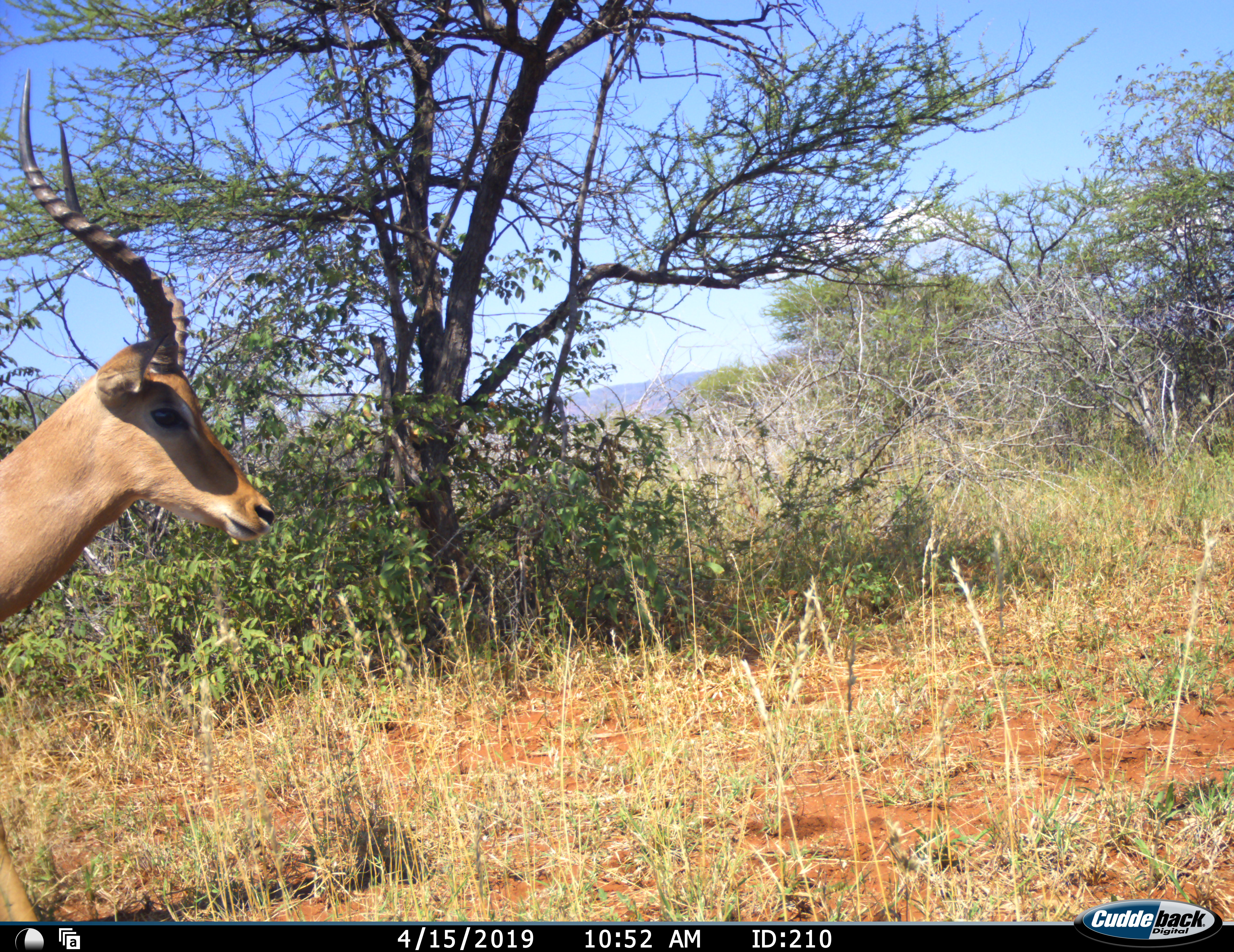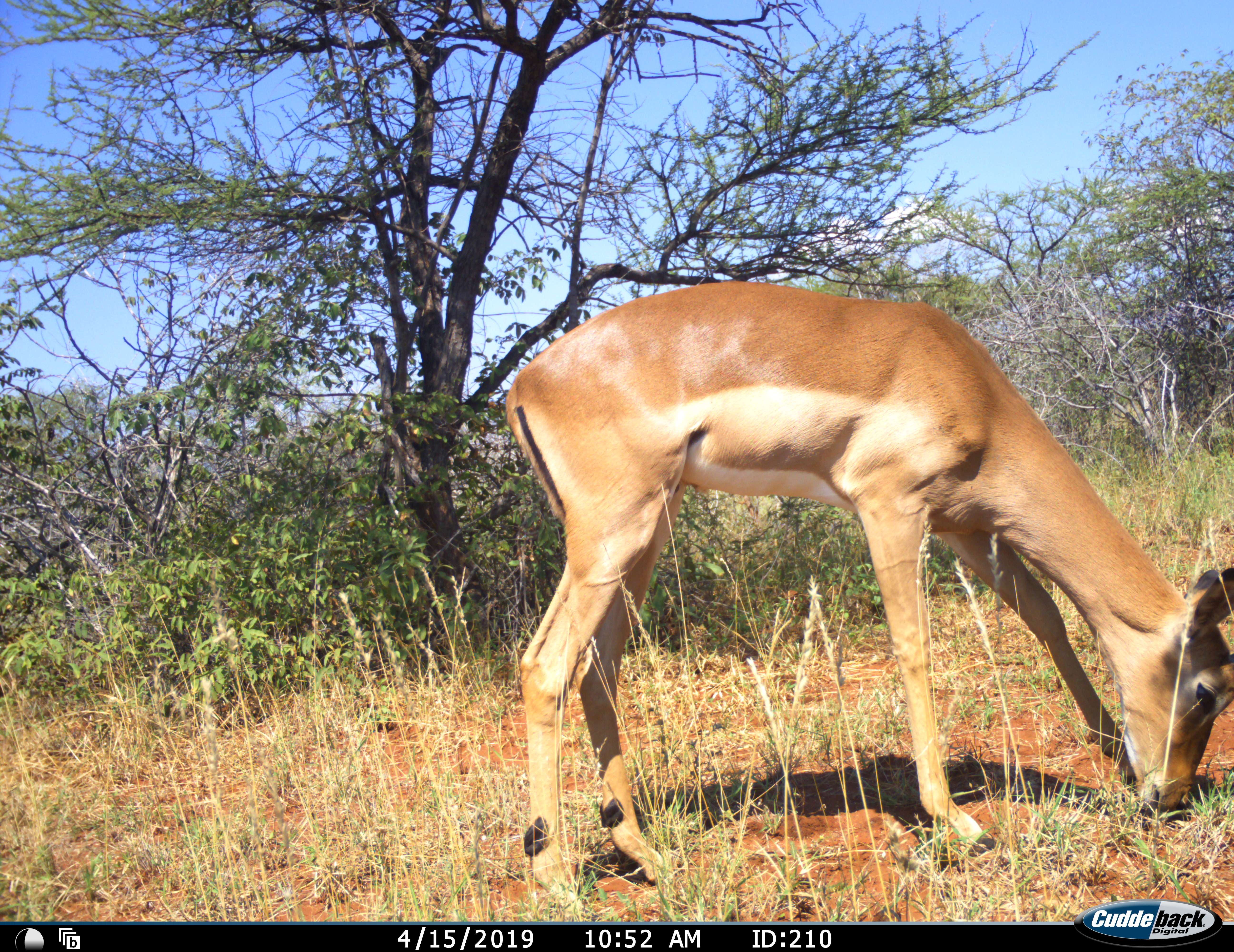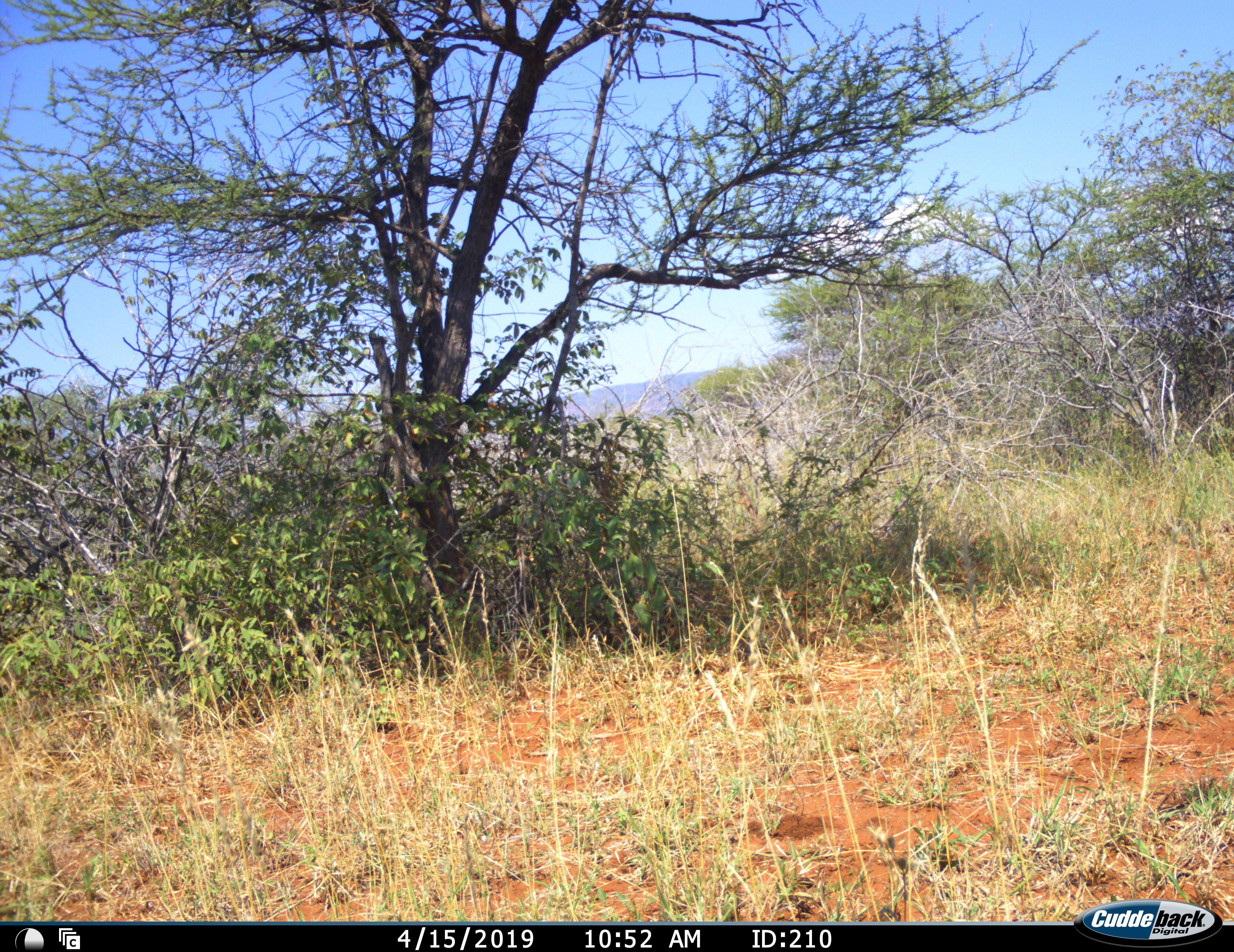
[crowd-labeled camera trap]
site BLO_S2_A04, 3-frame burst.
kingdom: Animalia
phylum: Chordata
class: Mammalia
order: Artiodactyla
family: Bovidae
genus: Aepyceros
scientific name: Aepyceros melampus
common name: impala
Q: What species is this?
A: Impala (Aepyceros melampus).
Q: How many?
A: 1.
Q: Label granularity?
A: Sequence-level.